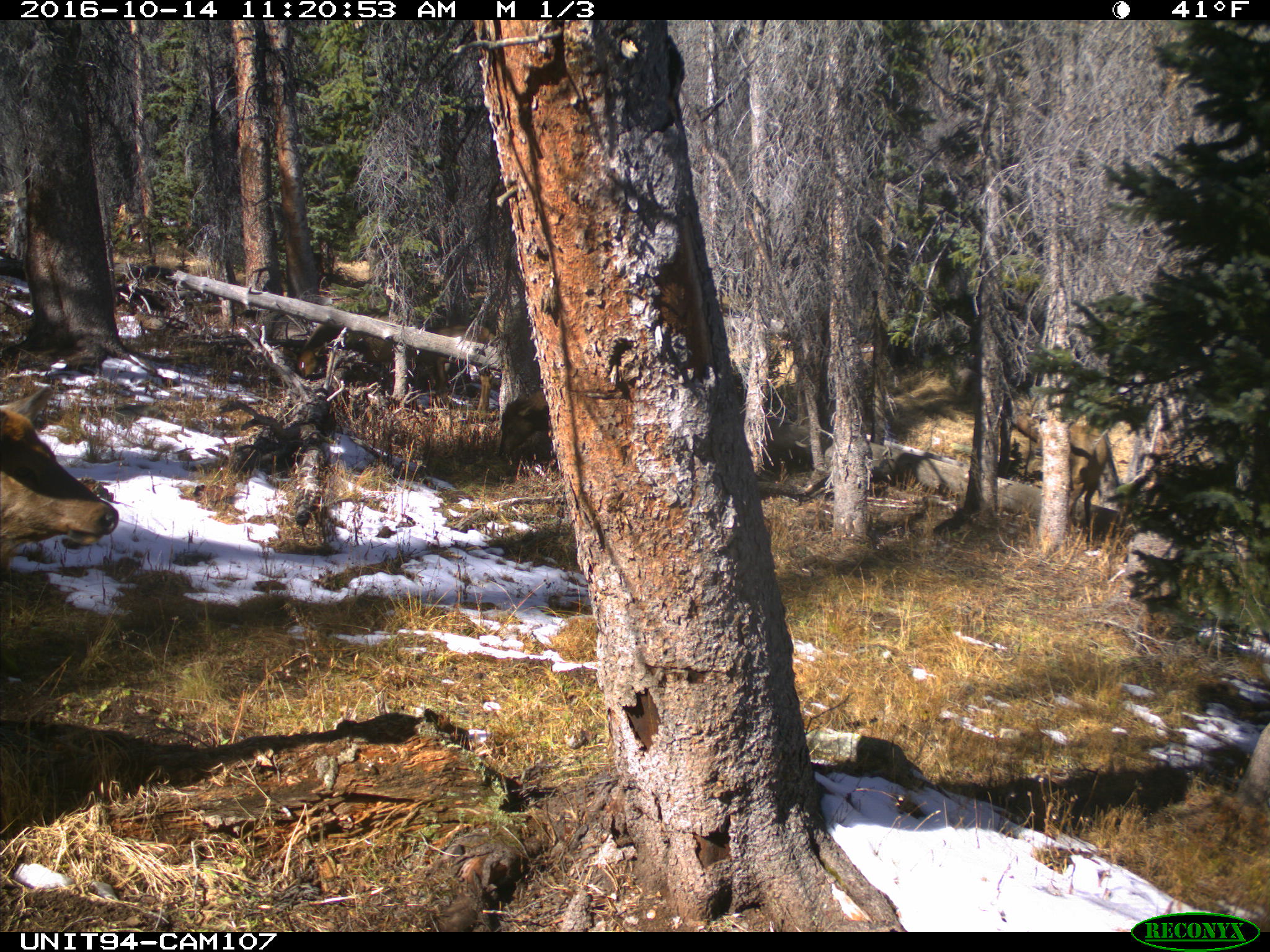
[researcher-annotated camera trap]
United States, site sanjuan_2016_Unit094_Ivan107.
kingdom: Animalia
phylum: Chordata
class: Mammalia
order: Artiodactyla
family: Cervidae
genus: Cervus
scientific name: Cervus elaphus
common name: red deer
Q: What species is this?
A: Cervus elaphus (red deer).